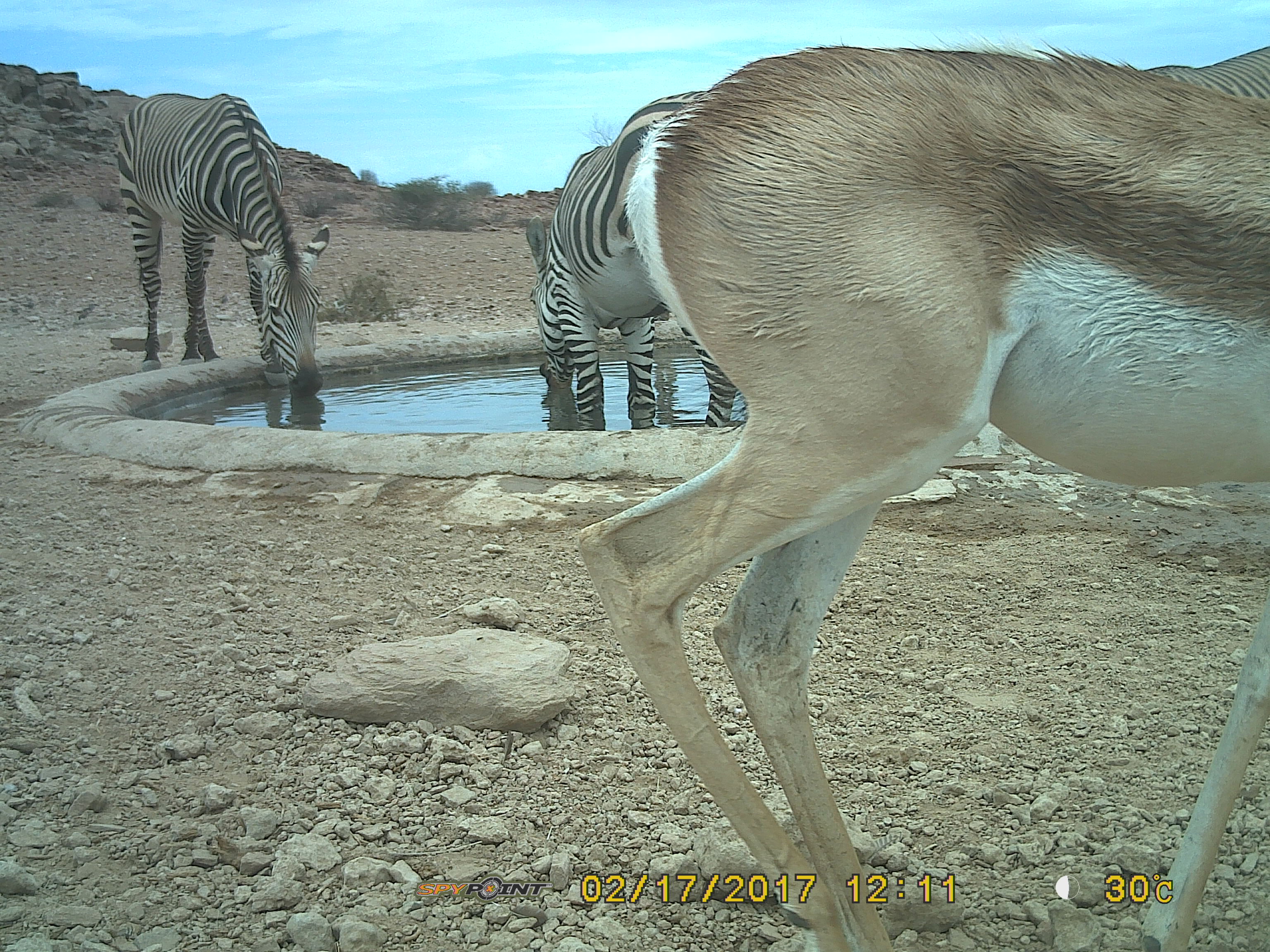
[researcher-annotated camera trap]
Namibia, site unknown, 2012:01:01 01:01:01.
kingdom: Animalia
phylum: Chordata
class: Mammalia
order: Artiodactyla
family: Bovidae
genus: Antidorcas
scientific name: Antidorcas marsupialis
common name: springbok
Antidorcas marsupialis (springbok).